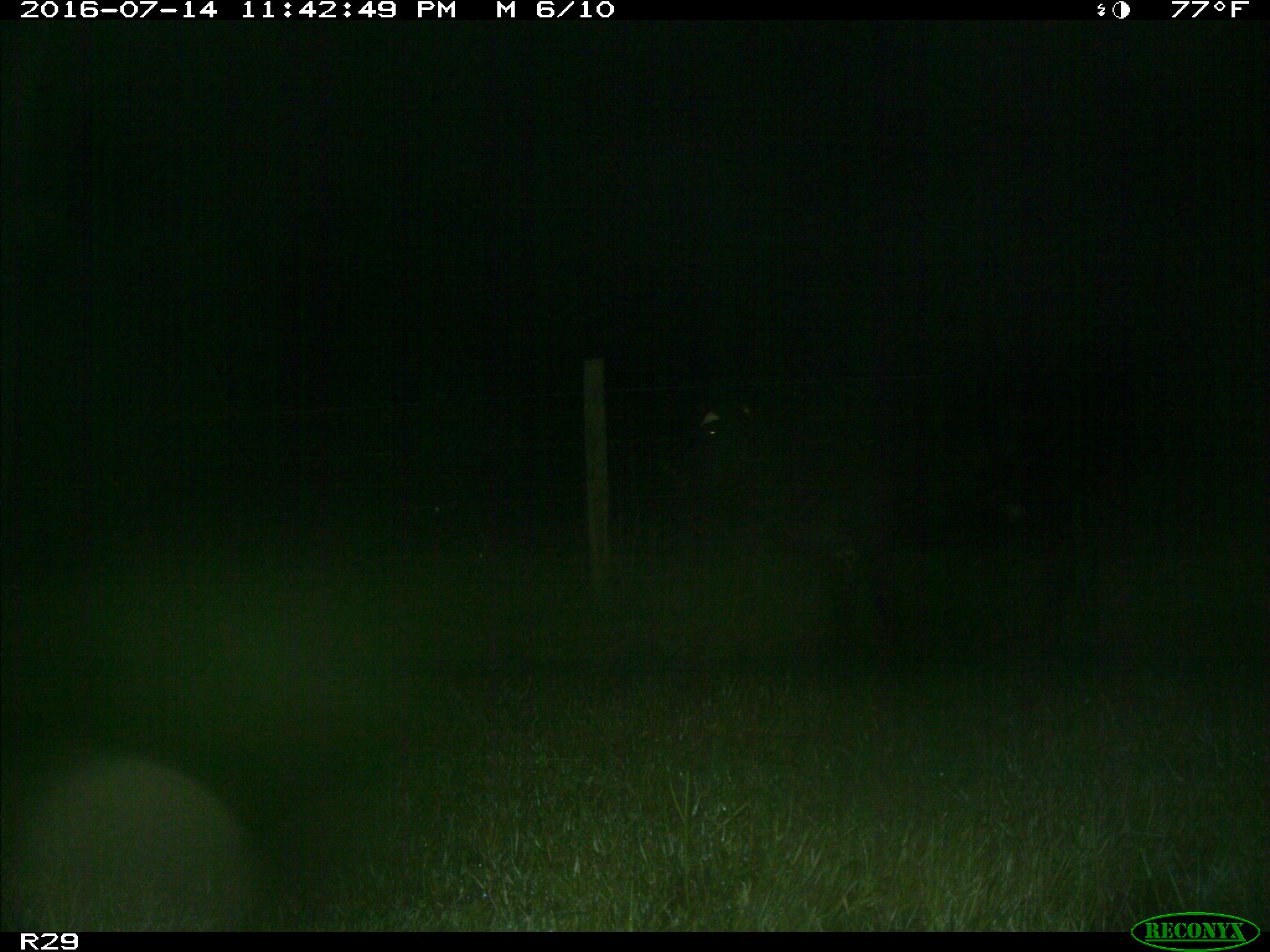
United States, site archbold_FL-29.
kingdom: Animalia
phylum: Chordata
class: Mammalia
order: Artiodactyla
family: Bovidae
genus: Bos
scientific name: Bos taurus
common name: domestic cow